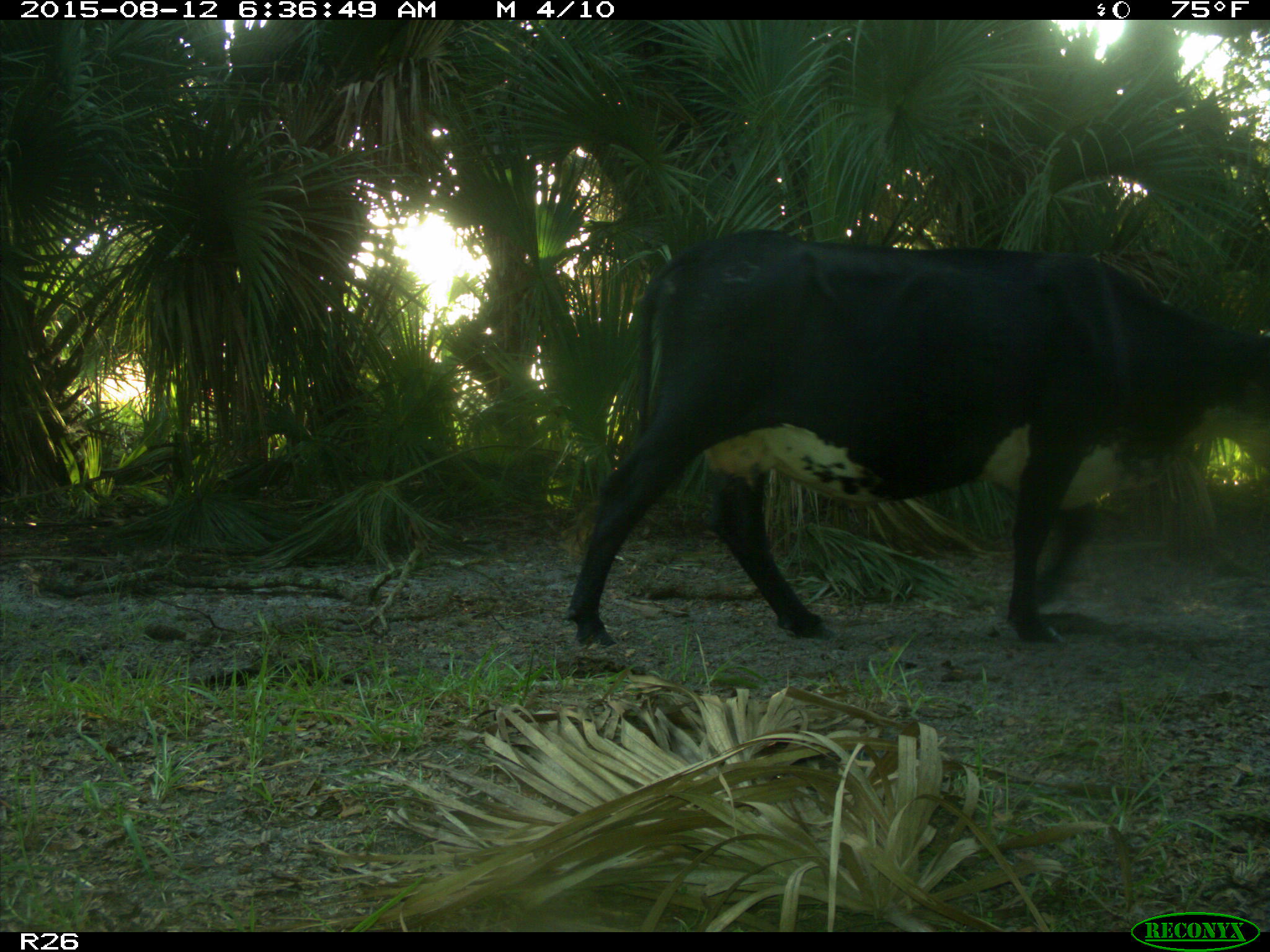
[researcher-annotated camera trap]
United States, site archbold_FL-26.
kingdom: Animalia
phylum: Chordata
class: Mammalia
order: Artiodactyla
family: Bovidae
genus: Bos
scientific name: Bos taurus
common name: domestic cow